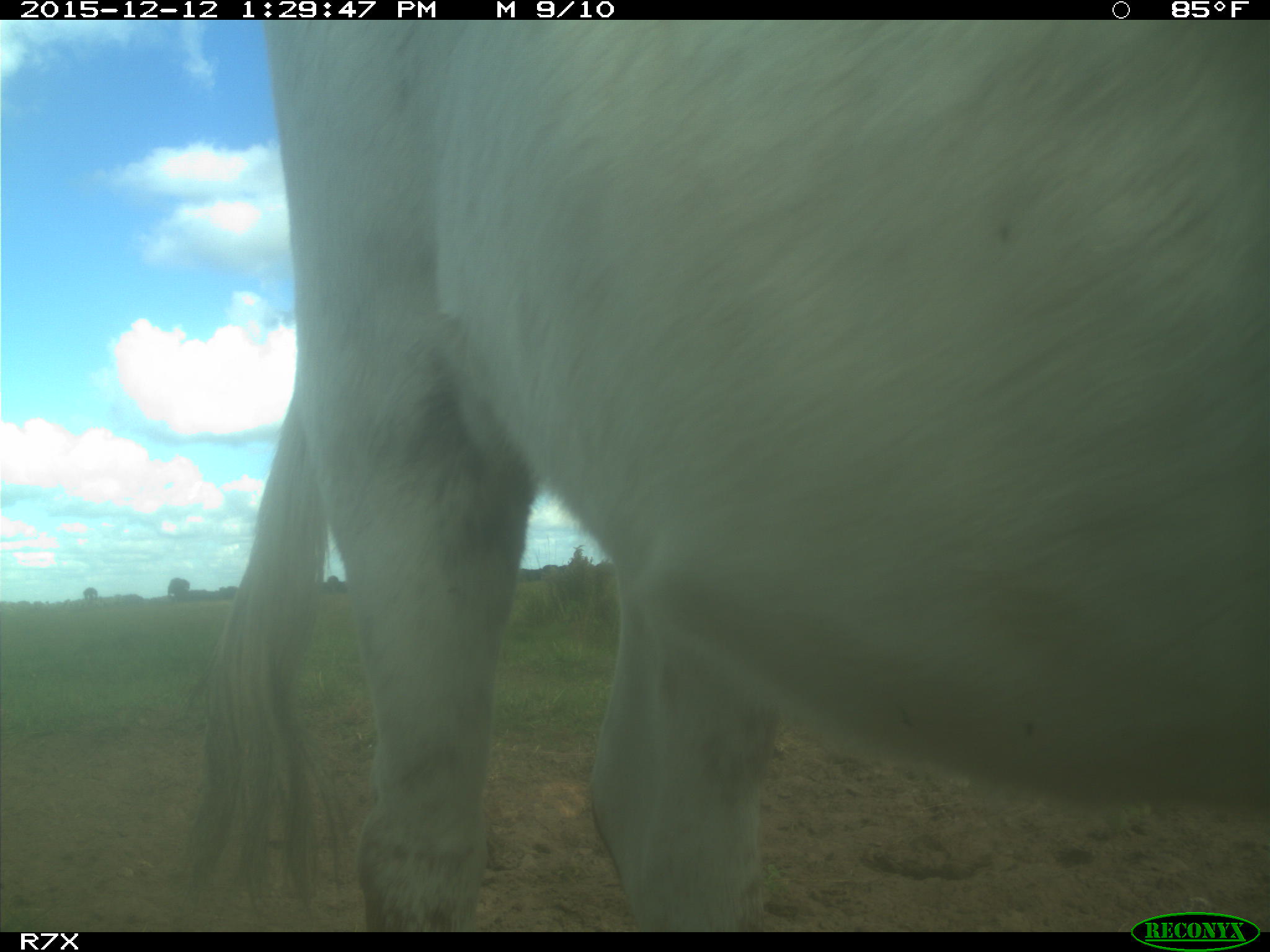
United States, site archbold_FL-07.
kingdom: Animalia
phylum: Chordata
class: Mammalia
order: Artiodactyla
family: Bovidae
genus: Bos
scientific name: Bos taurus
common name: domestic cow